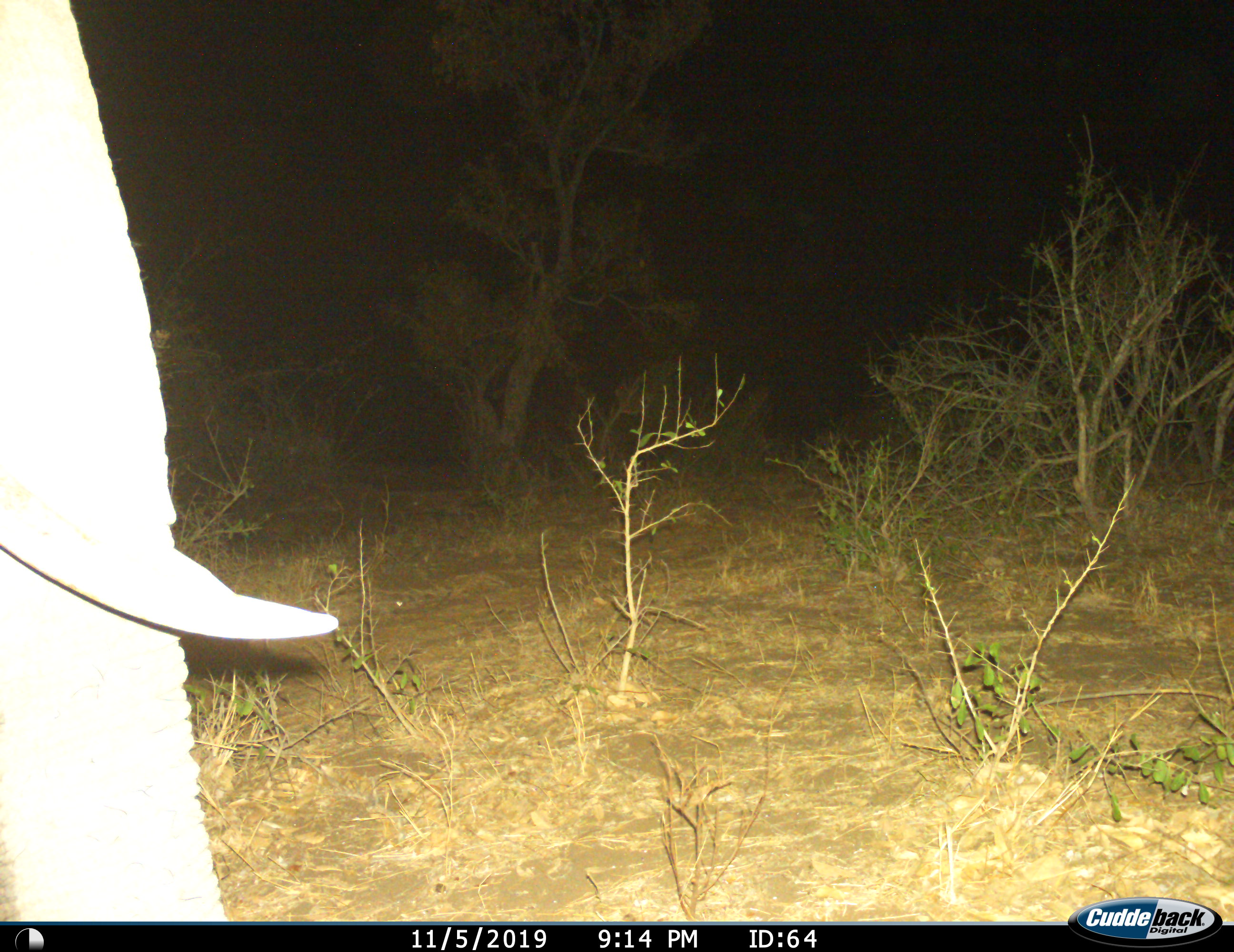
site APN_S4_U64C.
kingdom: Animalia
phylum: Chordata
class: Mammalia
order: Proboscidea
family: Elephantidae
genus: Loxodonta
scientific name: Loxodonta africana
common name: african bush elephant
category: elephant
Elephant (african bush elephant) (Loxodonta africana), count 1. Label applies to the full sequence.